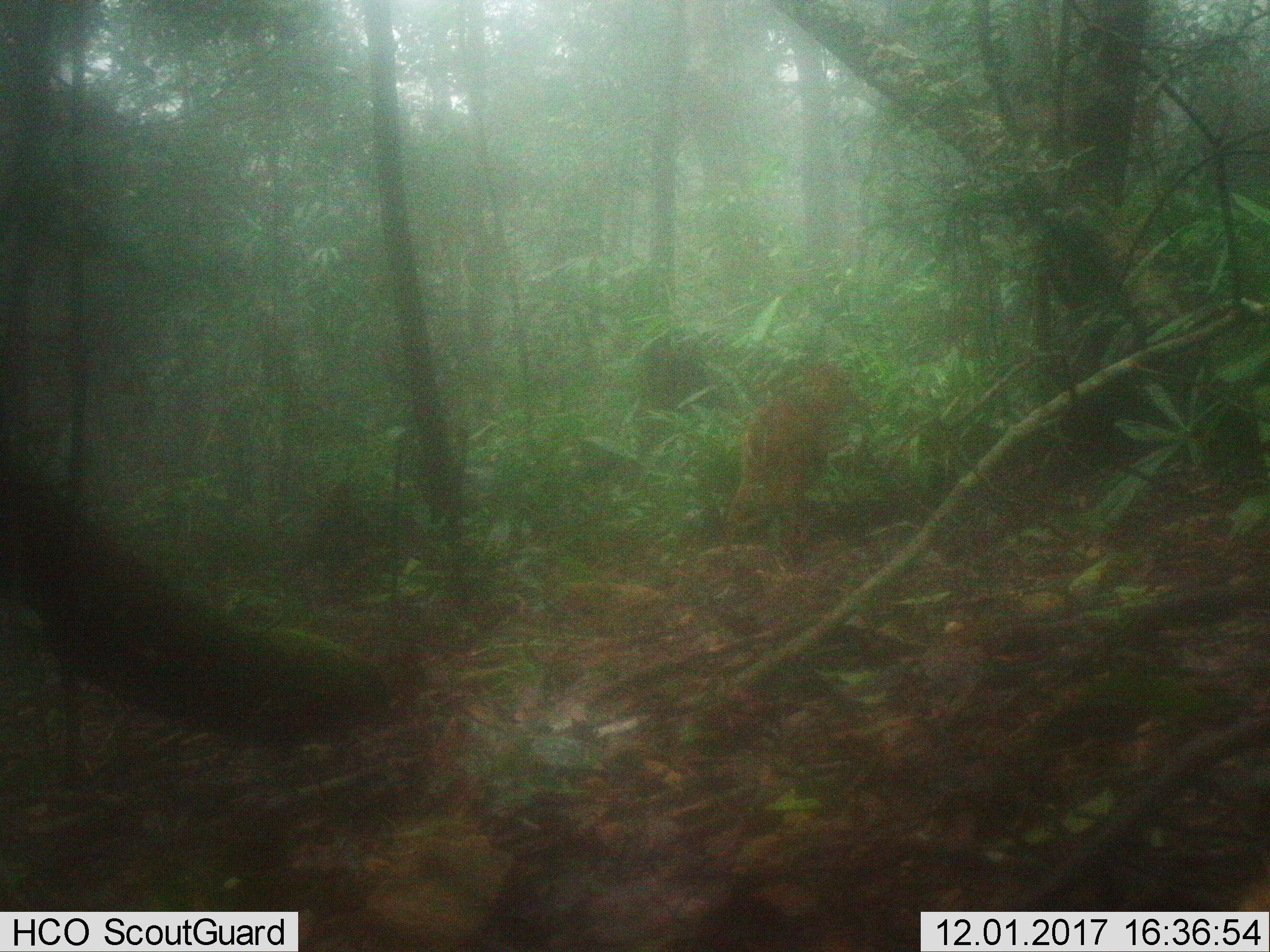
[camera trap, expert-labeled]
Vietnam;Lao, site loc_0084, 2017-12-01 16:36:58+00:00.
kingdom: Animalia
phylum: Chordata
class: Mammalia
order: Artiodactyla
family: Cervidae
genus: Muntiacus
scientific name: Muntiacus vuquangensis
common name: large-antlered muntjac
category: large antlered muntjac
Large antlered muntjac (large-antlered muntjac) (Muntiacus vuquangensis). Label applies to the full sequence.